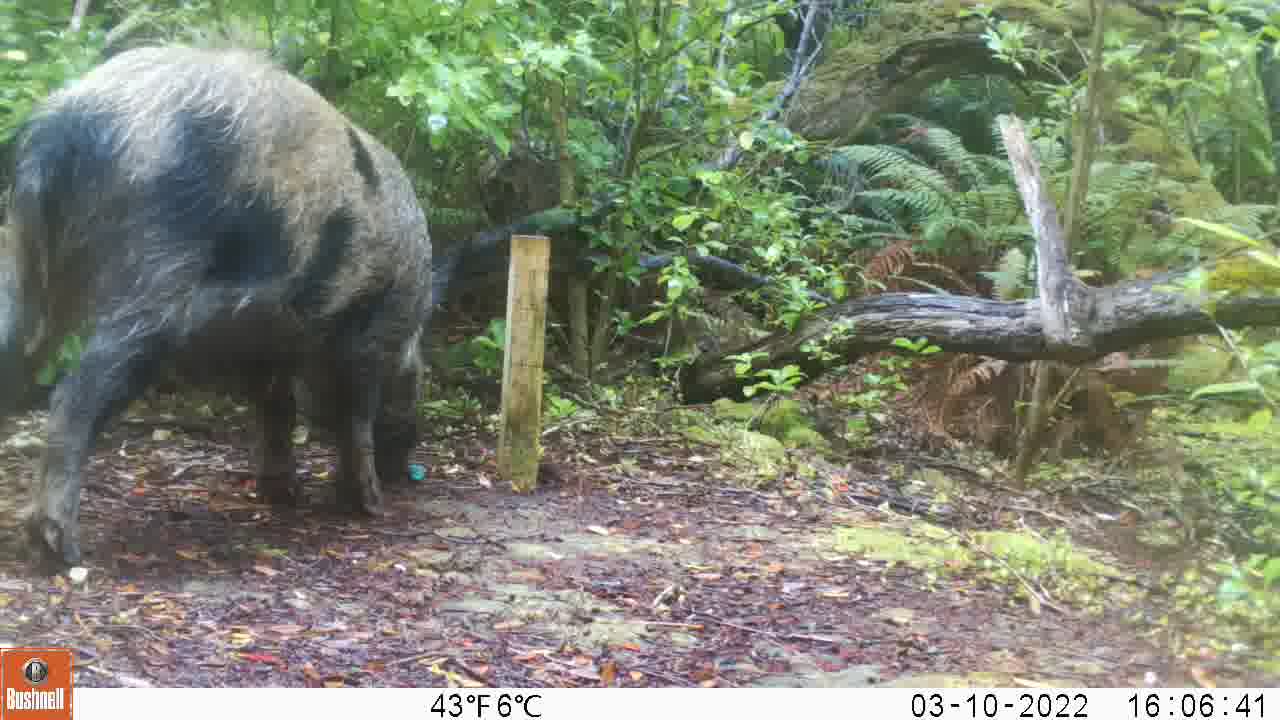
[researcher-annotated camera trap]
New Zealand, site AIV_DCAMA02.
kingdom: Animalia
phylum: Chordata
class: Mammalia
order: Artiodactyla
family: Suidae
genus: Sus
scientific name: Sus scrofa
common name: pig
Pig (Sus scrofa).